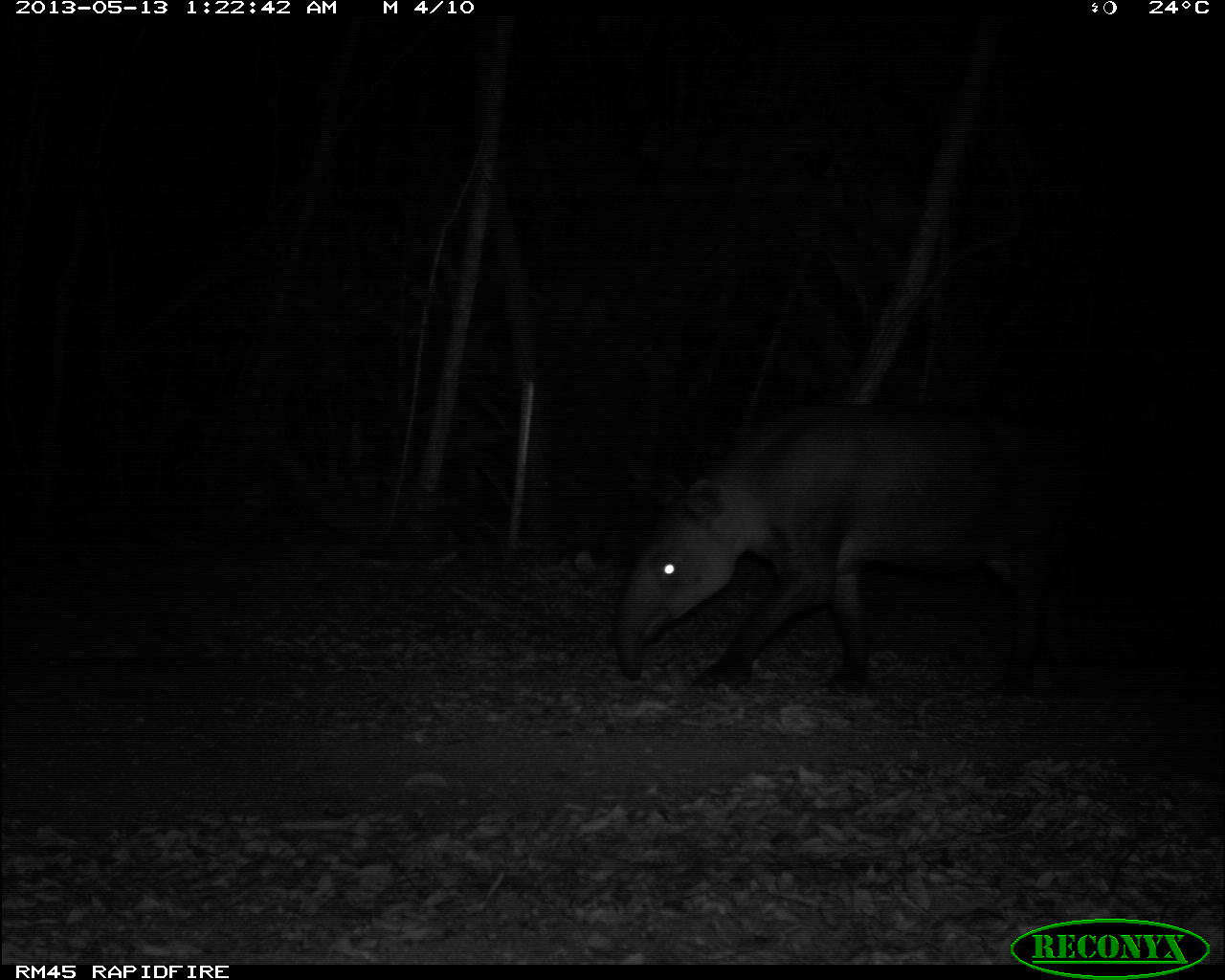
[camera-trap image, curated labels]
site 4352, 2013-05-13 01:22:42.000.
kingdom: Animalia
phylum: Chordata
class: Mammalia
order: Perissodactyla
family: Tapiridae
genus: Tapirus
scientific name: Tapirus bairdii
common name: baird's tapir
Tapirus bairdii (baird's tapir), count 2.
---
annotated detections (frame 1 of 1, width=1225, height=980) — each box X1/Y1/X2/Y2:
tapirus bairdii: 614/395/1105/696